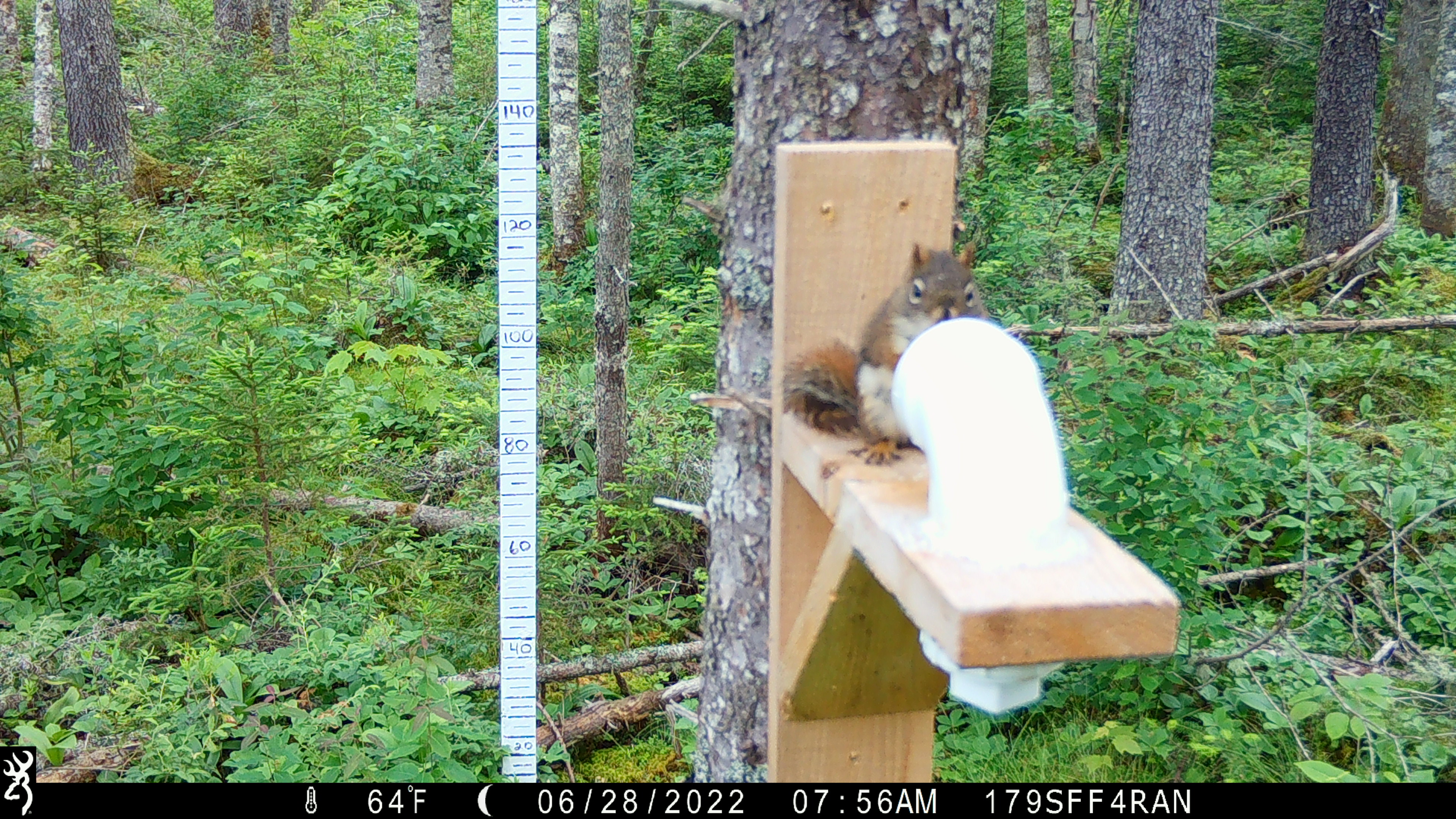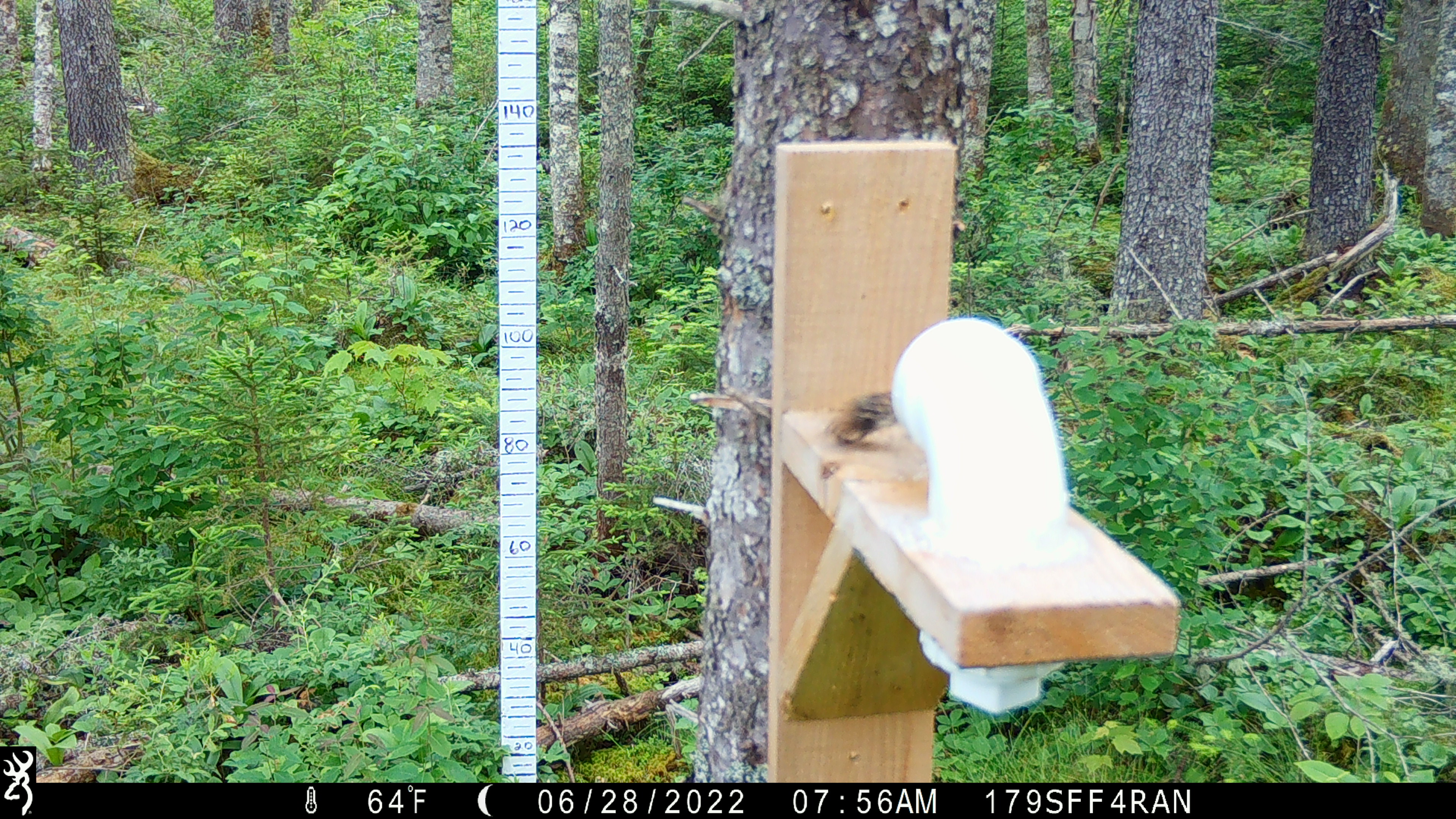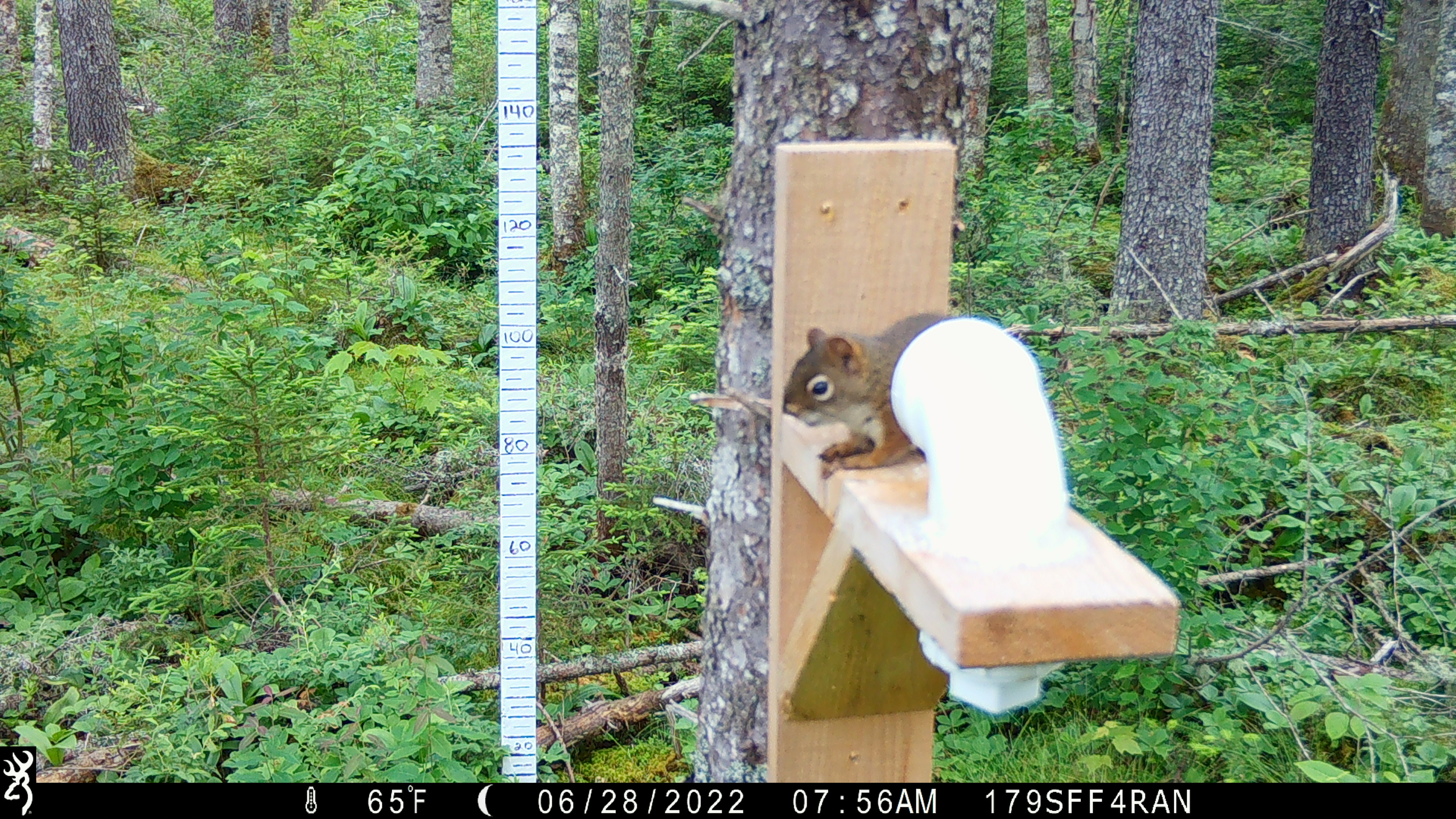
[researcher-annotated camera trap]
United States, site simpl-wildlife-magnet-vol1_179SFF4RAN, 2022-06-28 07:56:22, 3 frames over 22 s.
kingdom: Animalia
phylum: Chordata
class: Mammalia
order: Rodentia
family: Sciuridae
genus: Tamiasciurus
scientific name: Tamiasciurus hudsonicus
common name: red squirrel